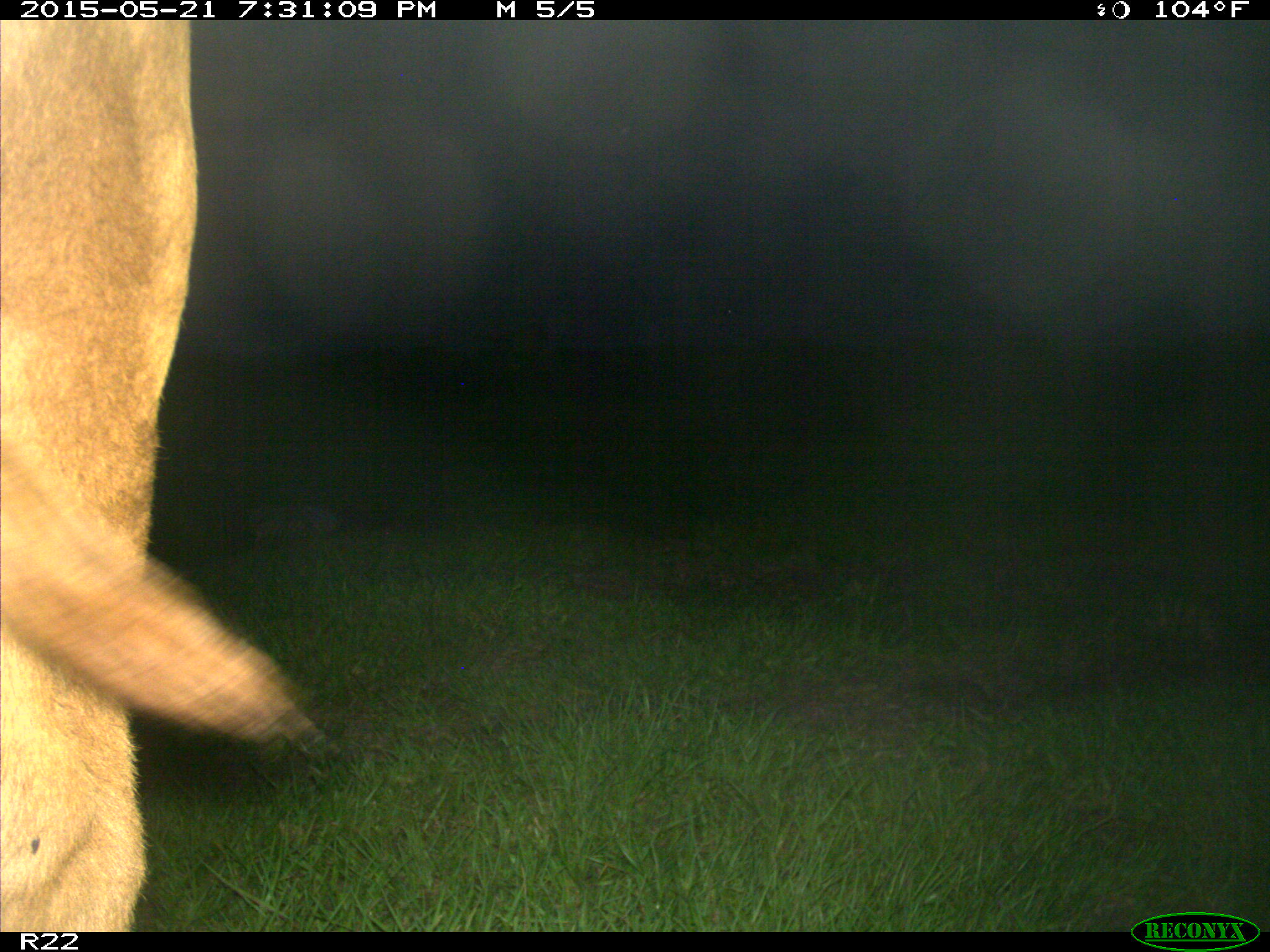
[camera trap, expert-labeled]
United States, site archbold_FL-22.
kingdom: Animalia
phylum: Chordata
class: Mammalia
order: Artiodactyla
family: Bovidae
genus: Bos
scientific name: Bos taurus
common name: domestic cow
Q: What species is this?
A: Bos taurus (domestic cow).